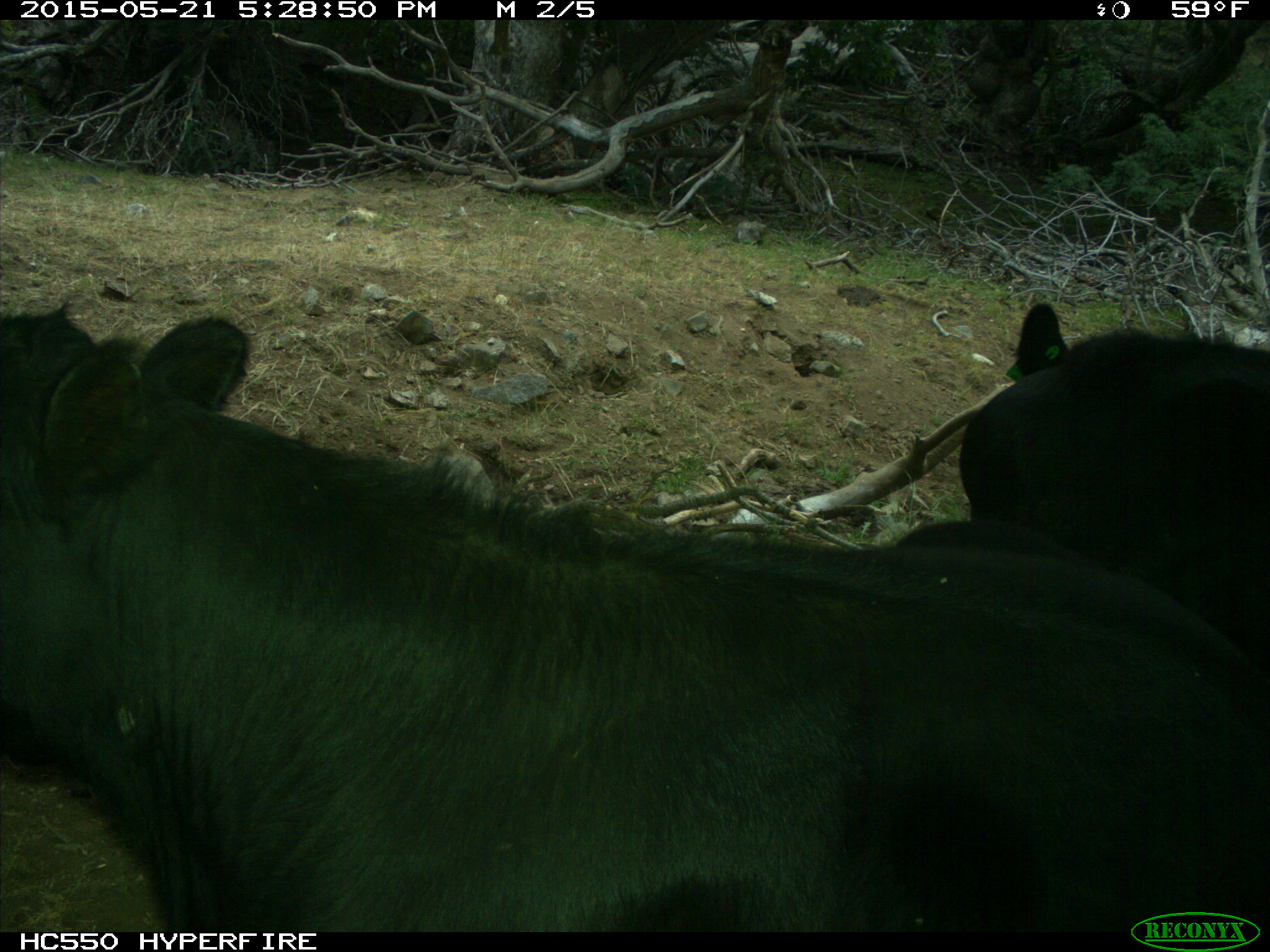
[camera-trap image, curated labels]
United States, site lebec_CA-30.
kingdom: Animalia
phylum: Chordata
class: Mammalia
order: Artiodactyla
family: Bovidae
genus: Bos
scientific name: Bos taurus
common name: domestic cow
Bos taurus (domestic cow).